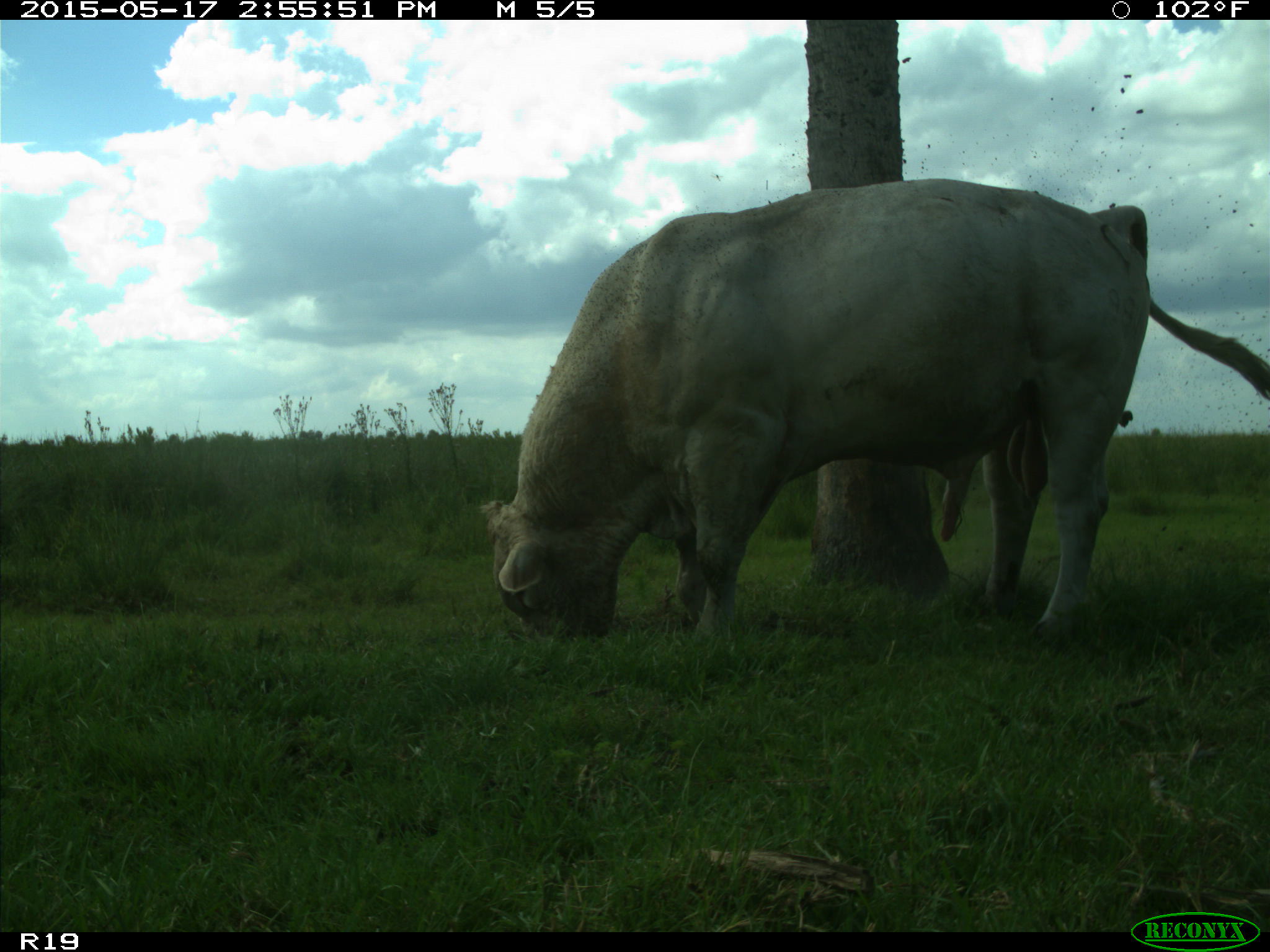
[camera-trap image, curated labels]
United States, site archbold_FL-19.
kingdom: Animalia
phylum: Chordata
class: Mammalia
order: Artiodactyla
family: Bovidae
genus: Bos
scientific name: Bos taurus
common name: domestic cow